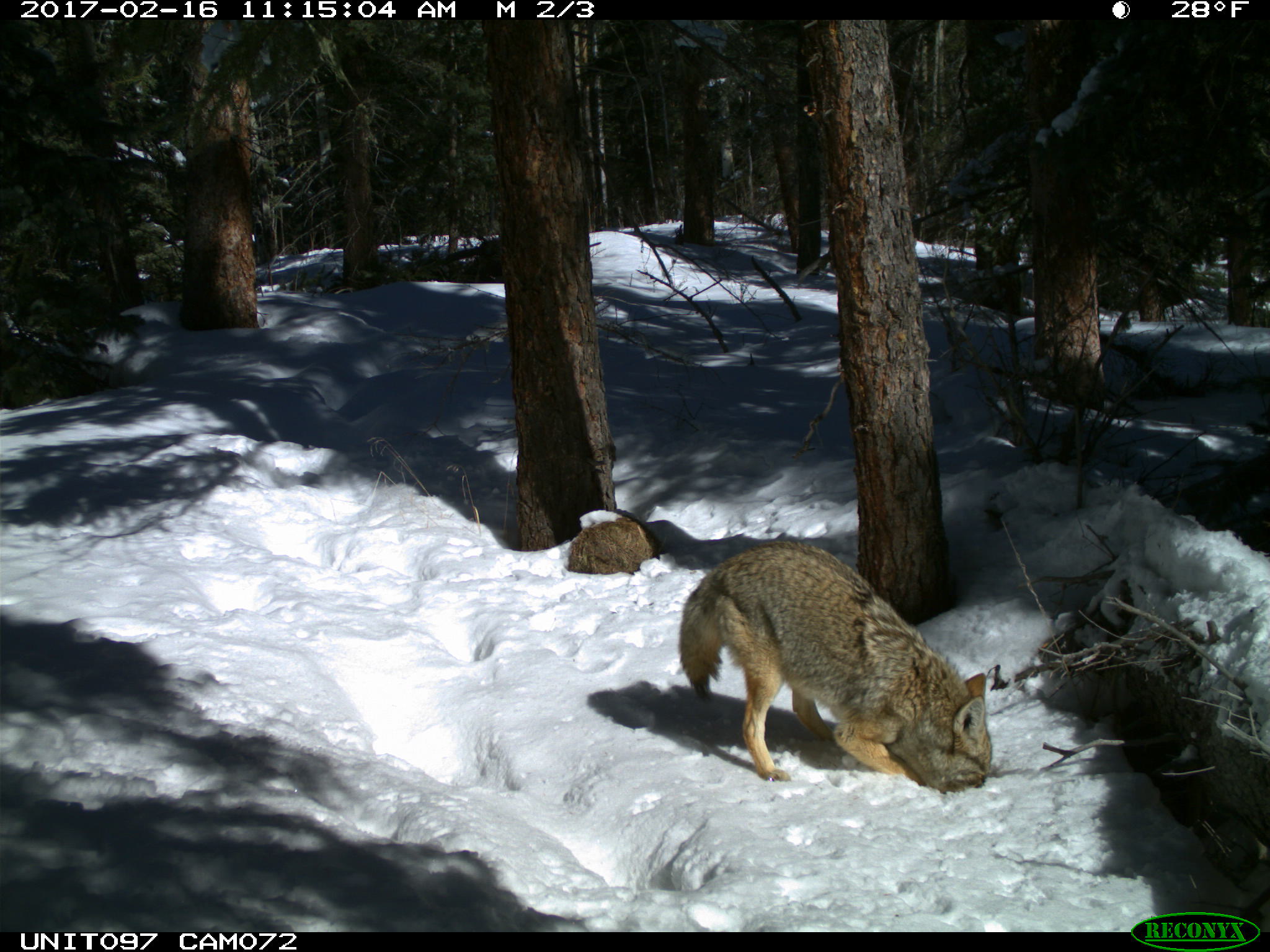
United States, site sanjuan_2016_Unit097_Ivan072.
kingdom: Animalia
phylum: Chordata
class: Mammalia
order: Carnivora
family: Canidae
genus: Canis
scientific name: Canis latrans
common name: coyote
Canis latrans (coyote).